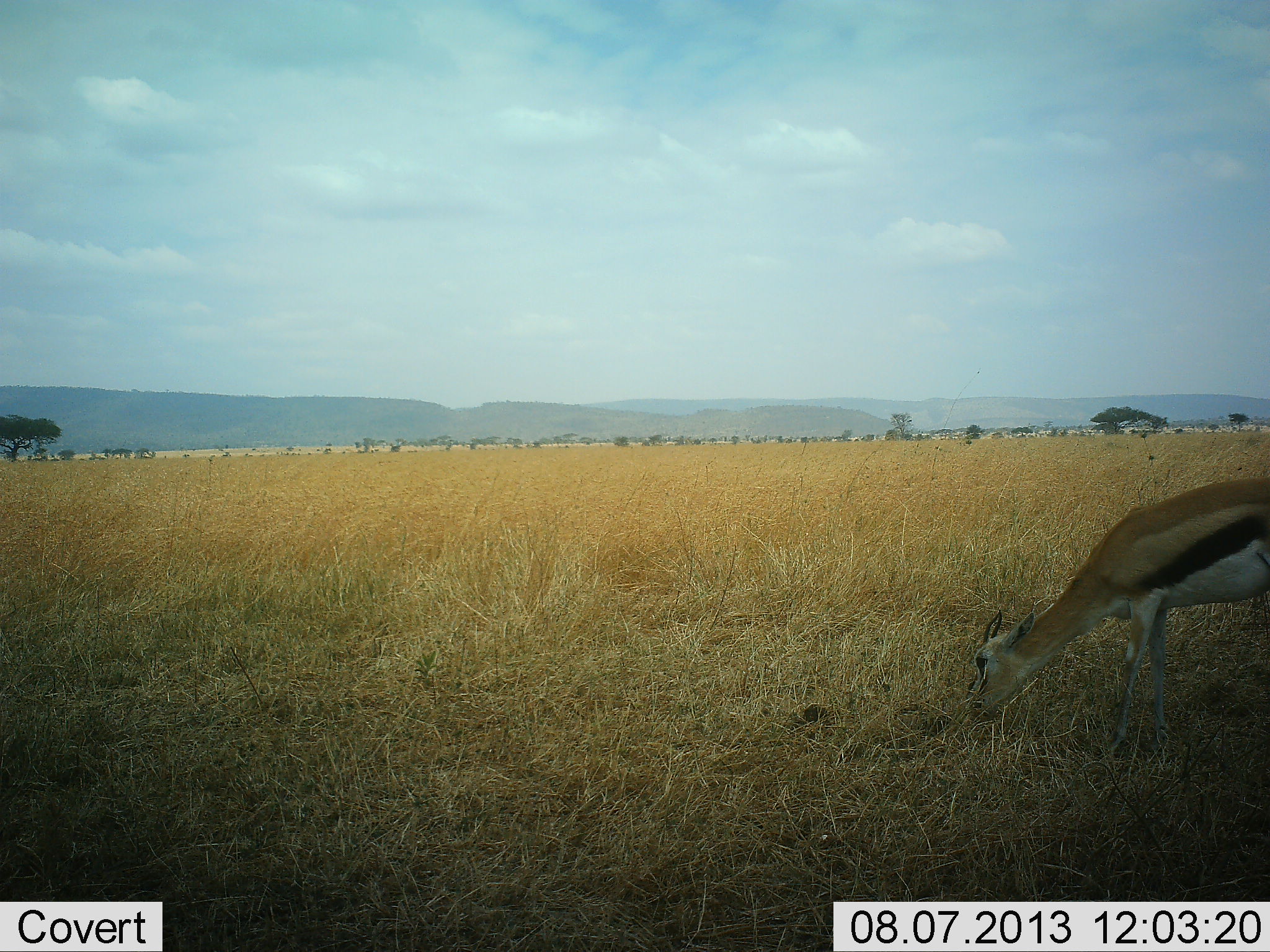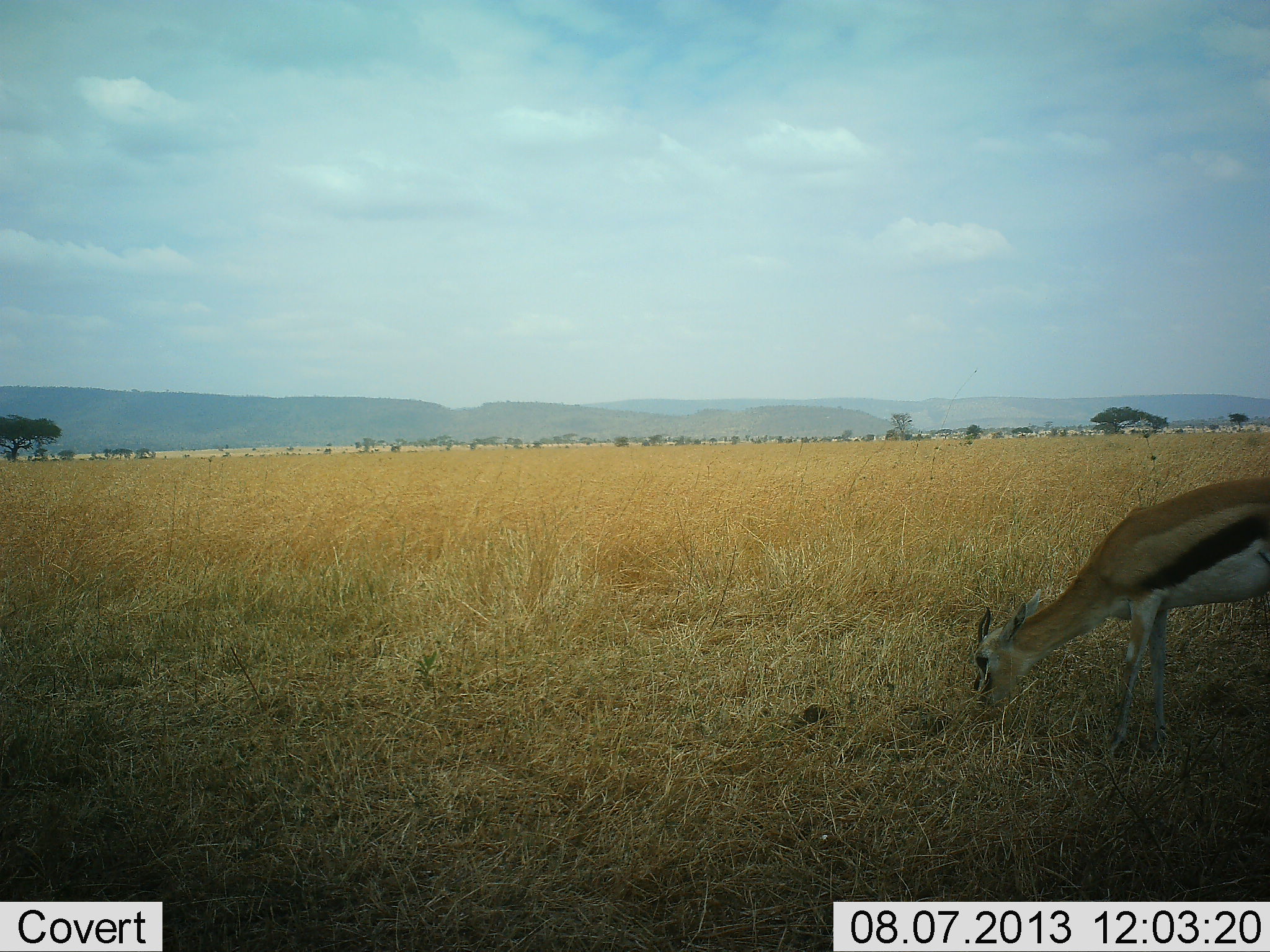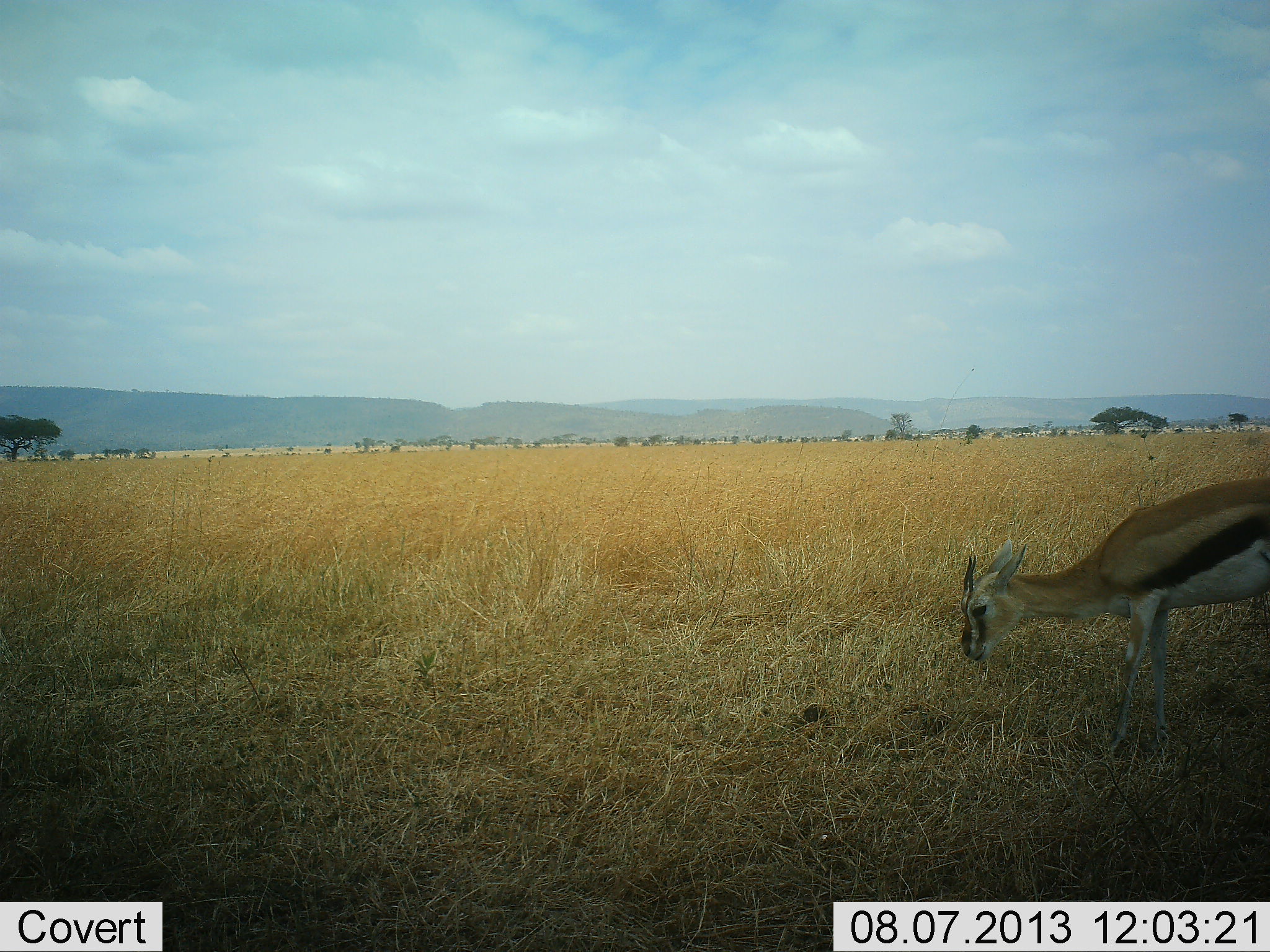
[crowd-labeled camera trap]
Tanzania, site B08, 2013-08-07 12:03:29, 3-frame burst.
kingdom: Animalia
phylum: Chordata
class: Mammalia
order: Artiodactyla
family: Bovidae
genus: Eudorcas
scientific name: Eudorcas thomsonii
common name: thomson's gazelle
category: gazellethomsons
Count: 1.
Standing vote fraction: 30%.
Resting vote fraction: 0%.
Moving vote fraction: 0%.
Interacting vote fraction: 0%.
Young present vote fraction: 0%.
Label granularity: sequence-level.